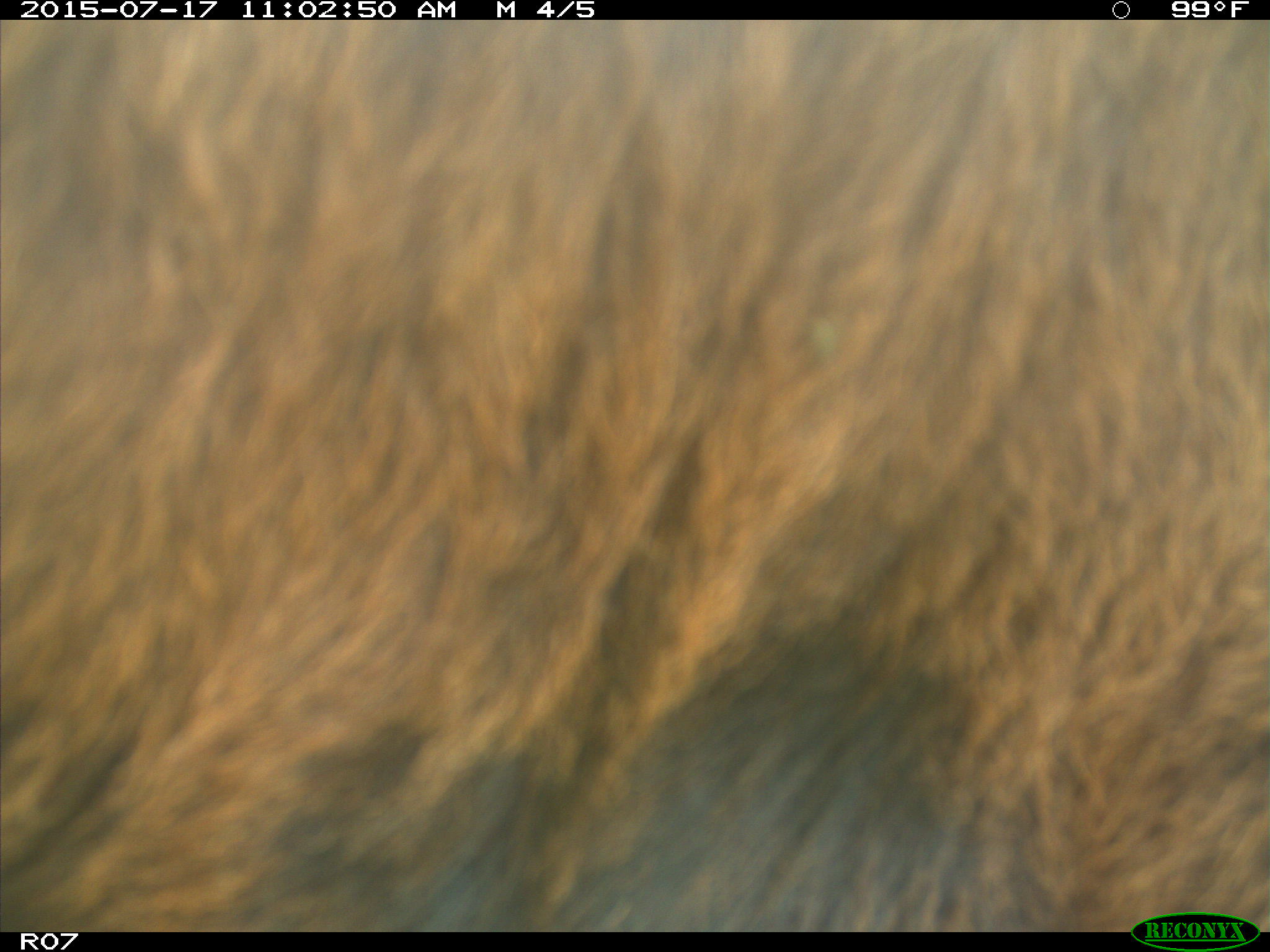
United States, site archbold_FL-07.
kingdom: Animalia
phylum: Chordata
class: Mammalia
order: Artiodactyla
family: Bovidae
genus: Bos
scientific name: Bos taurus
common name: domestic cow